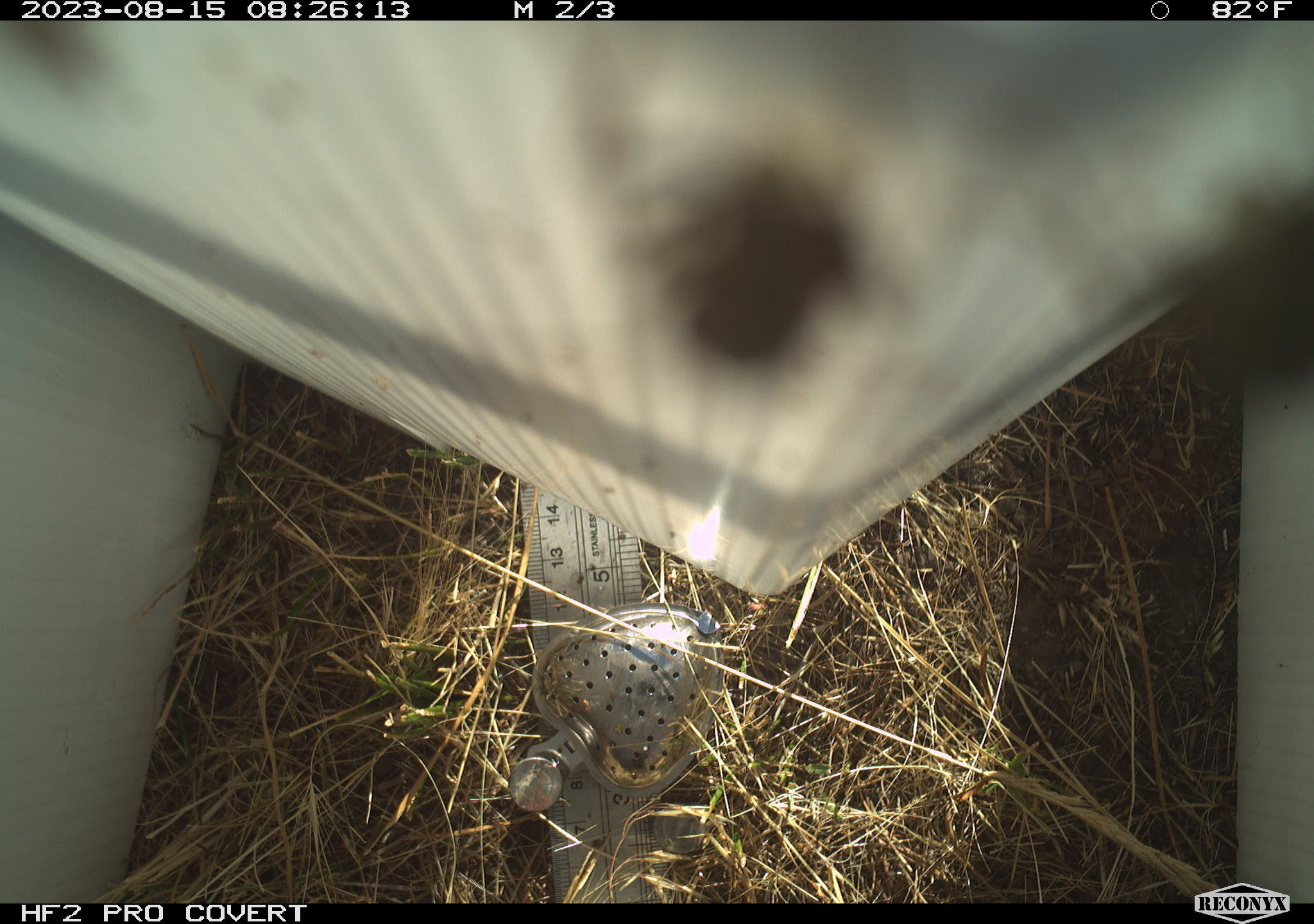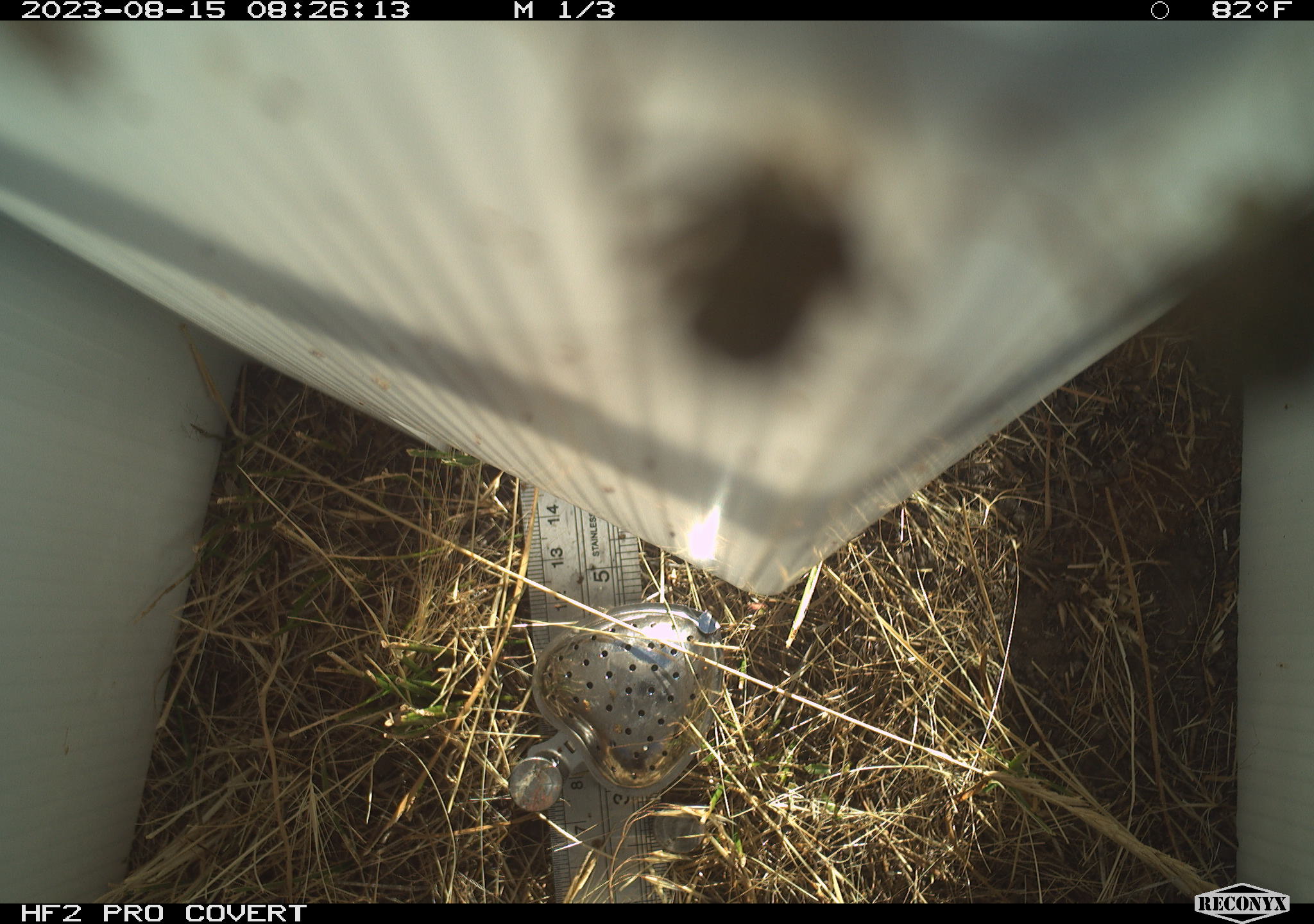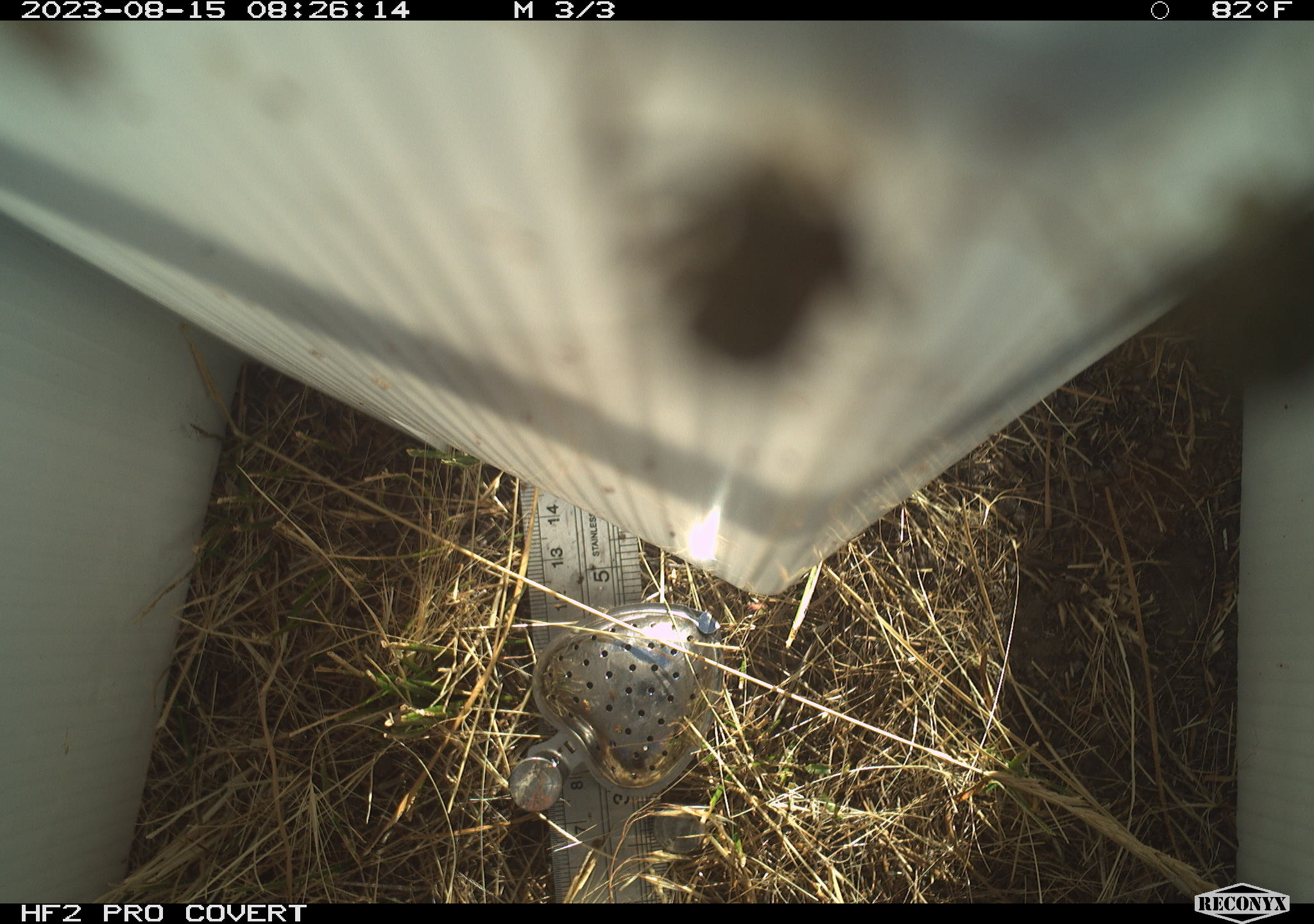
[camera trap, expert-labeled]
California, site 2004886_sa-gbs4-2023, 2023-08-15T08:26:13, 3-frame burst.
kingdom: Animalia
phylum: Arthropoda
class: Insecta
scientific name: Insecta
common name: insect